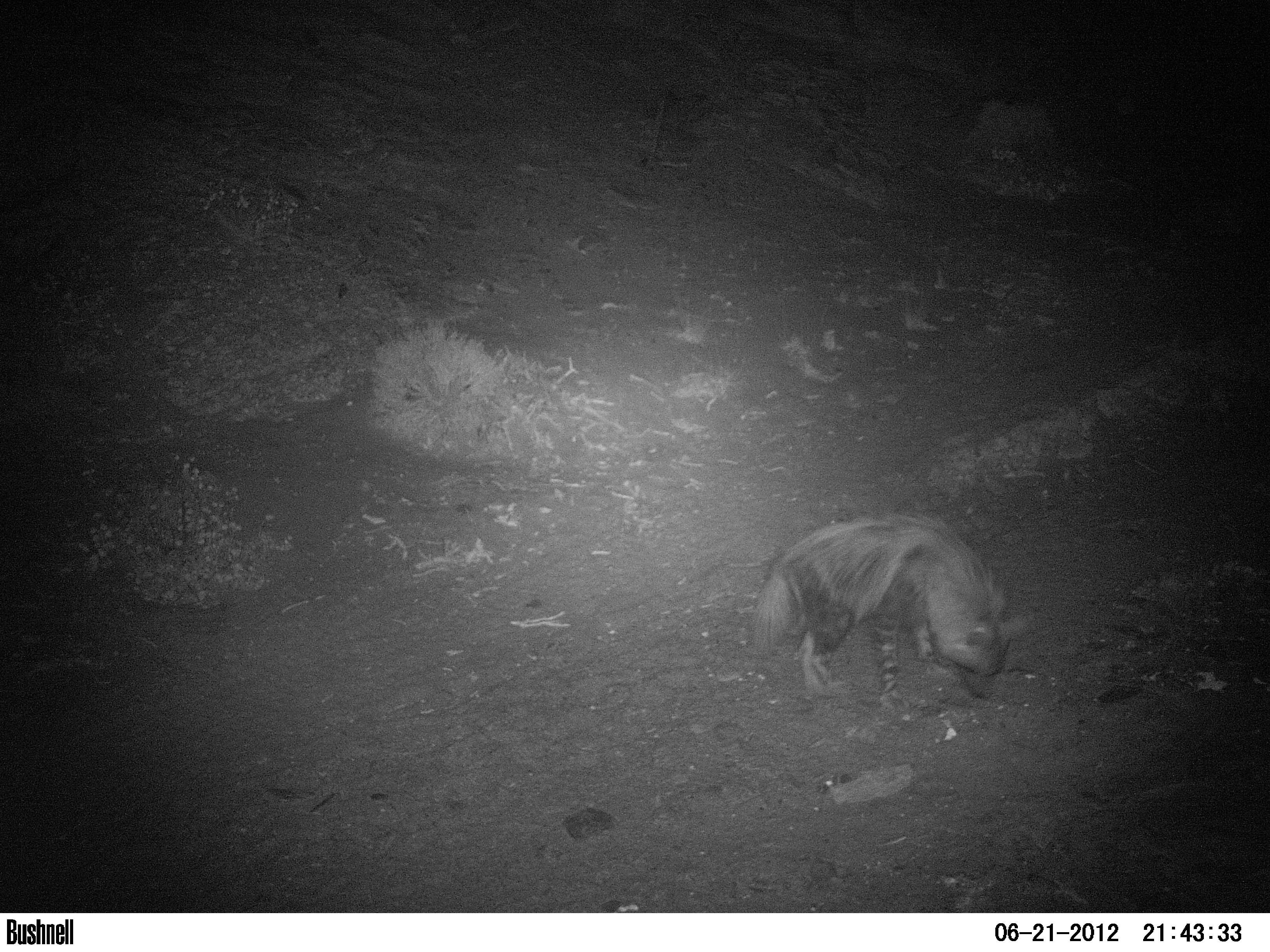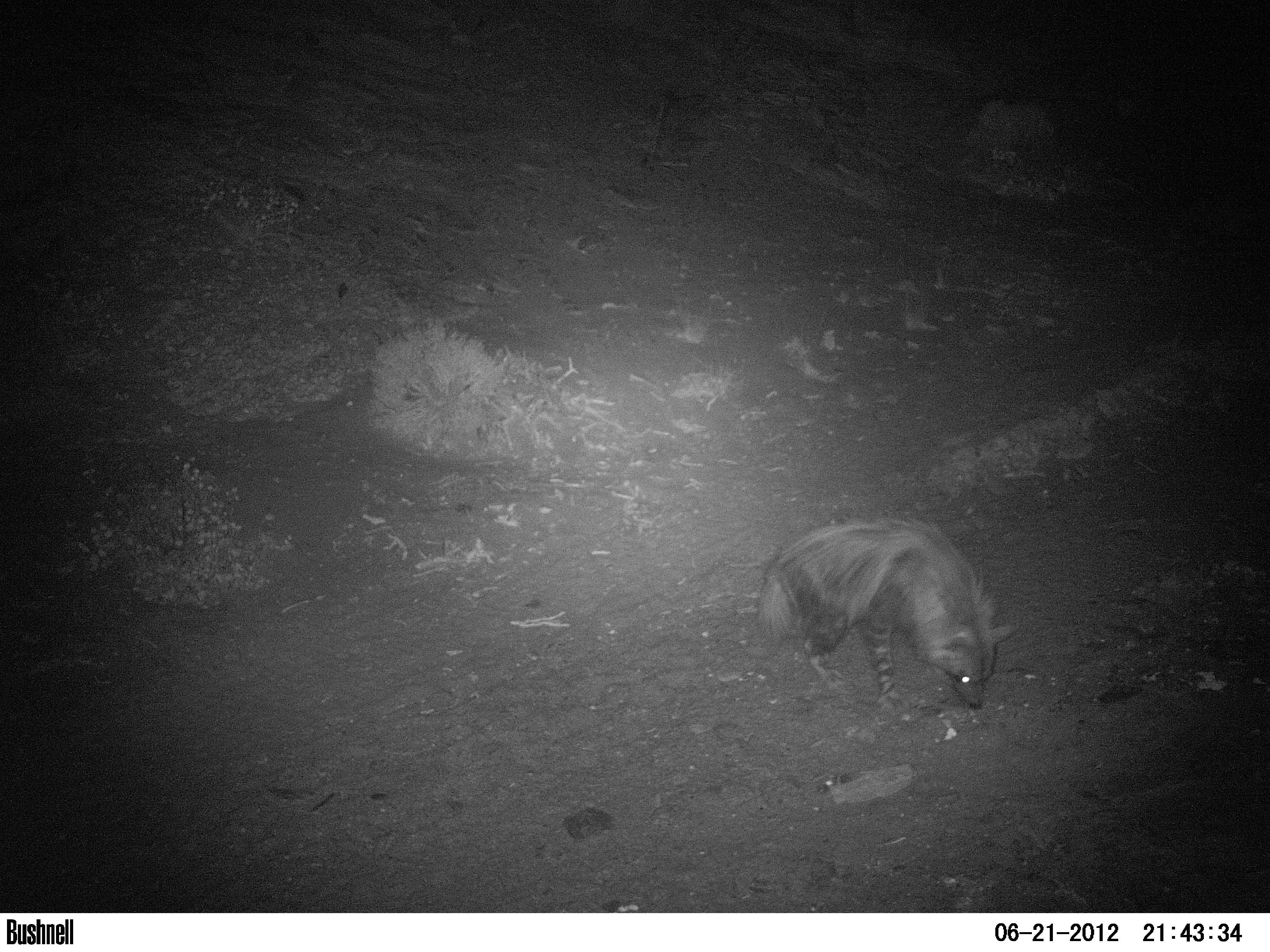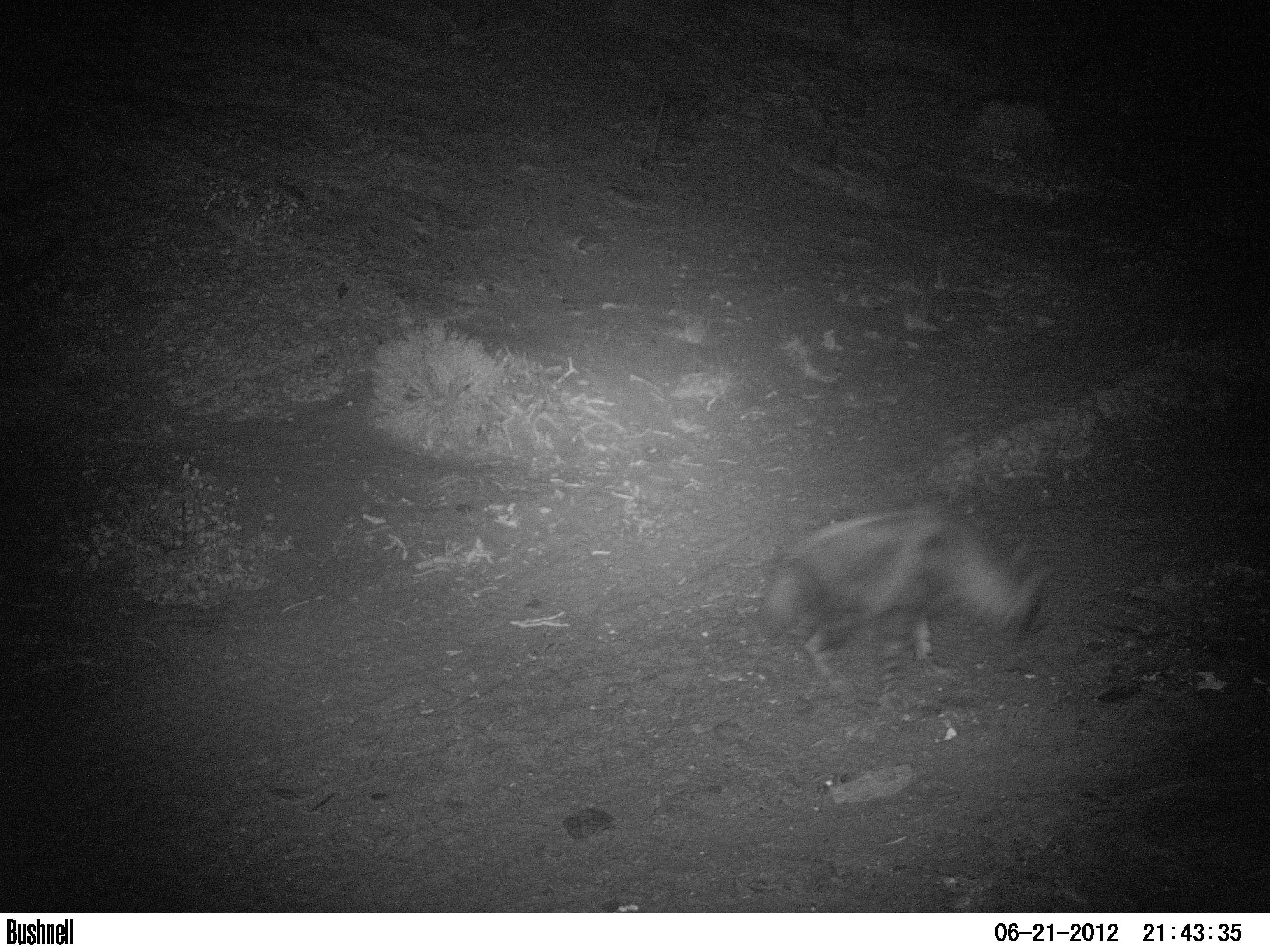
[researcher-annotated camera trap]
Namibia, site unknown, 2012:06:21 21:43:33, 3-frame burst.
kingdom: Animalia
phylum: Chordata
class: Mammalia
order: Carnivora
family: Hyaenidae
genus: Parahyaena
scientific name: Parahyaena brunnea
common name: brown hyena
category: hyaena brunnea